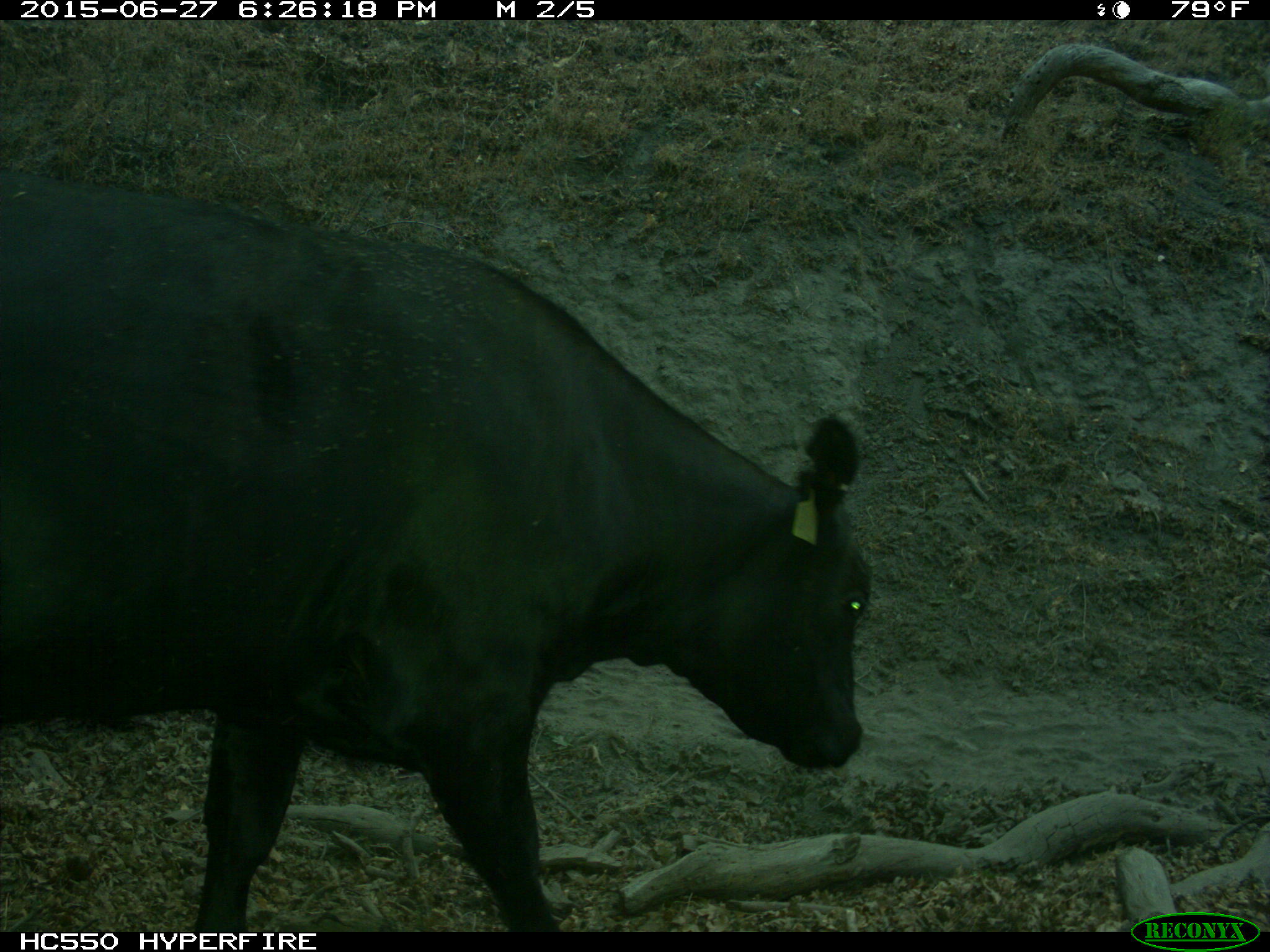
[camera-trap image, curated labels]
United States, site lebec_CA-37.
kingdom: Animalia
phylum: Chordata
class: Mammalia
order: Artiodactyla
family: Bovidae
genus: Bos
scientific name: Bos taurus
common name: domestic cow